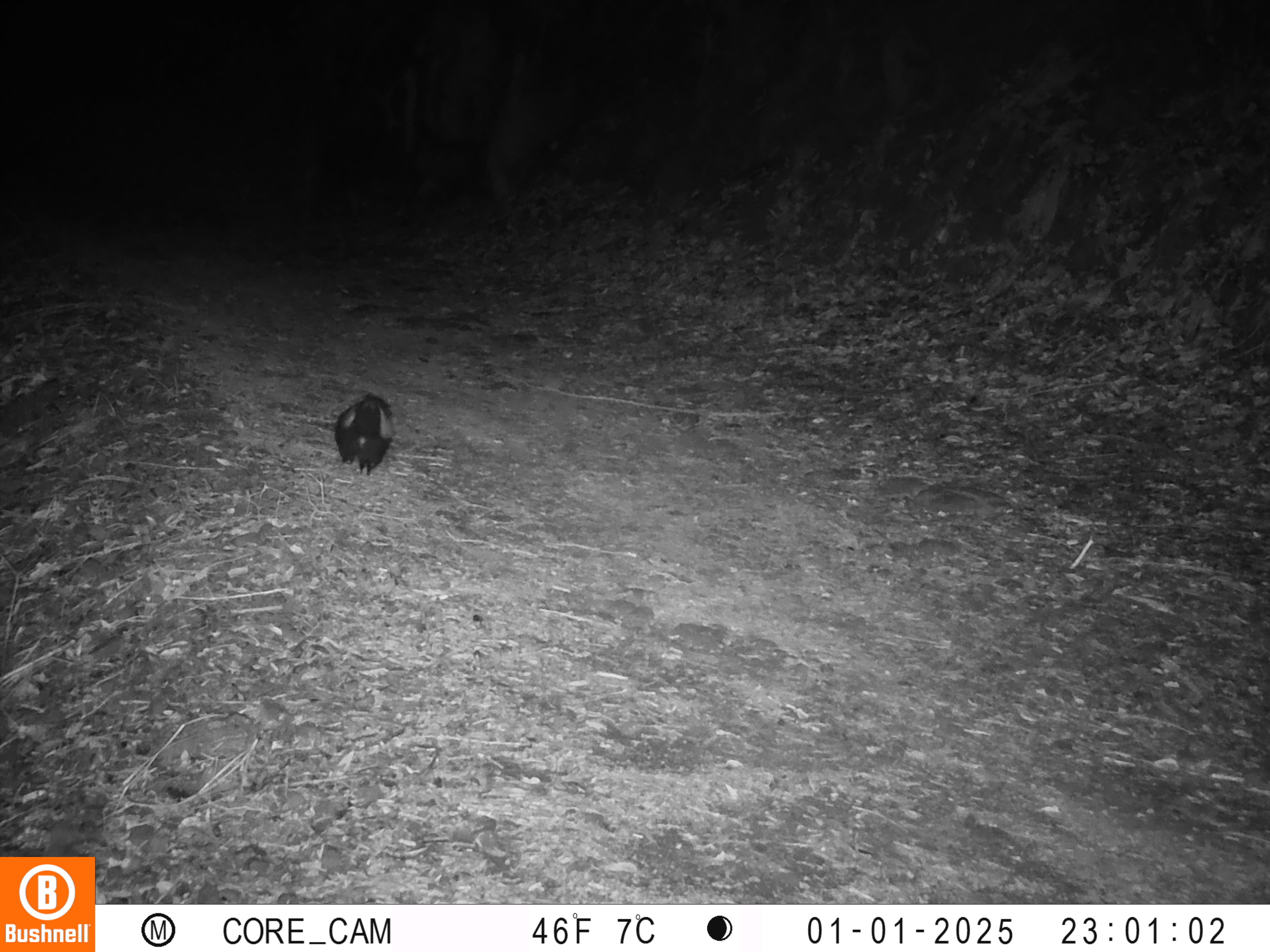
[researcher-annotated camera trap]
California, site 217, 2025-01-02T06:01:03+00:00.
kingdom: Animalia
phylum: Chordata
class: Mammalia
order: Carnivora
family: Mephitidae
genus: Mephitis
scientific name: Mephitis mephitis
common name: striped skunk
Striped skunk (Mephitis mephitis).